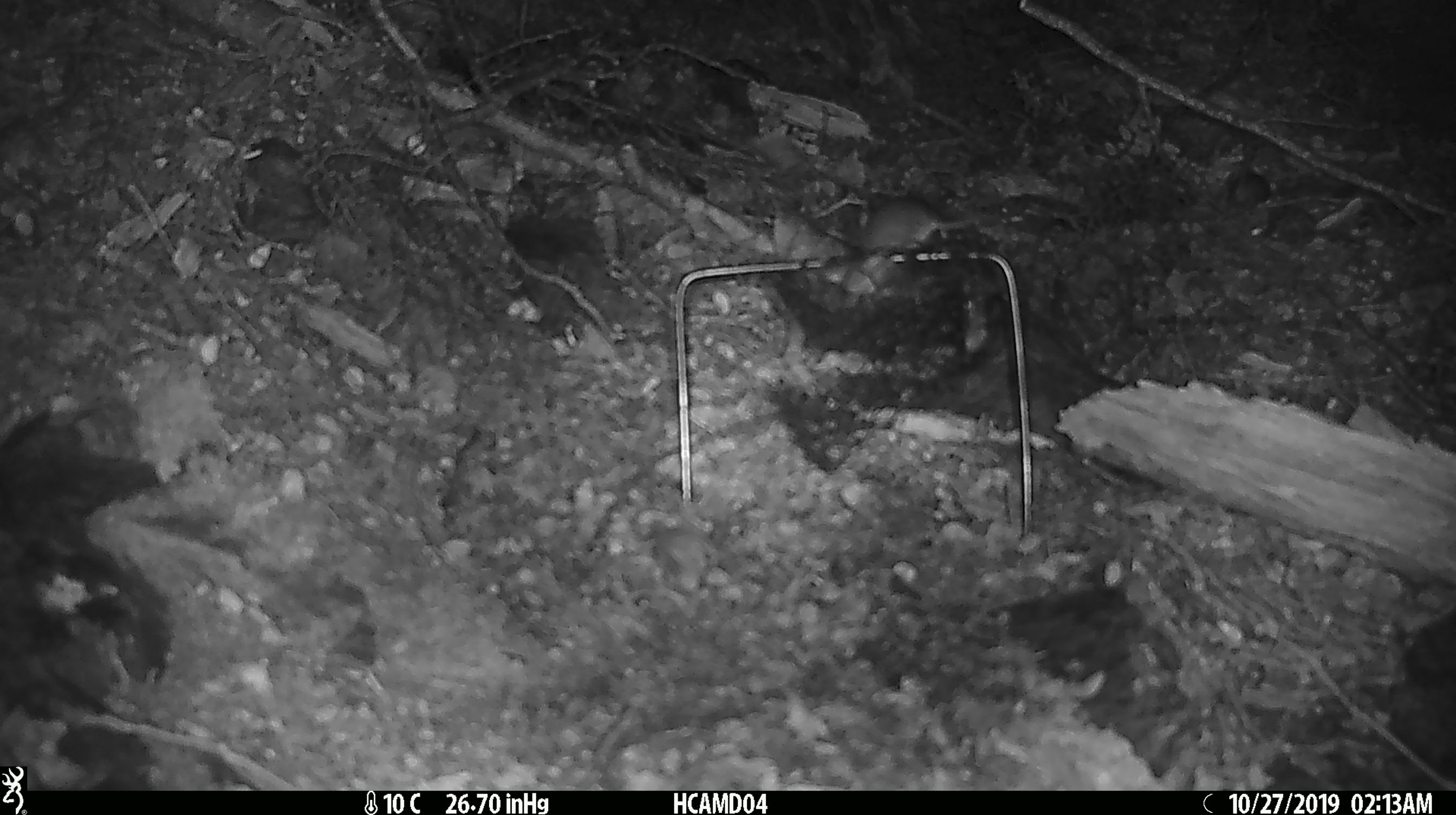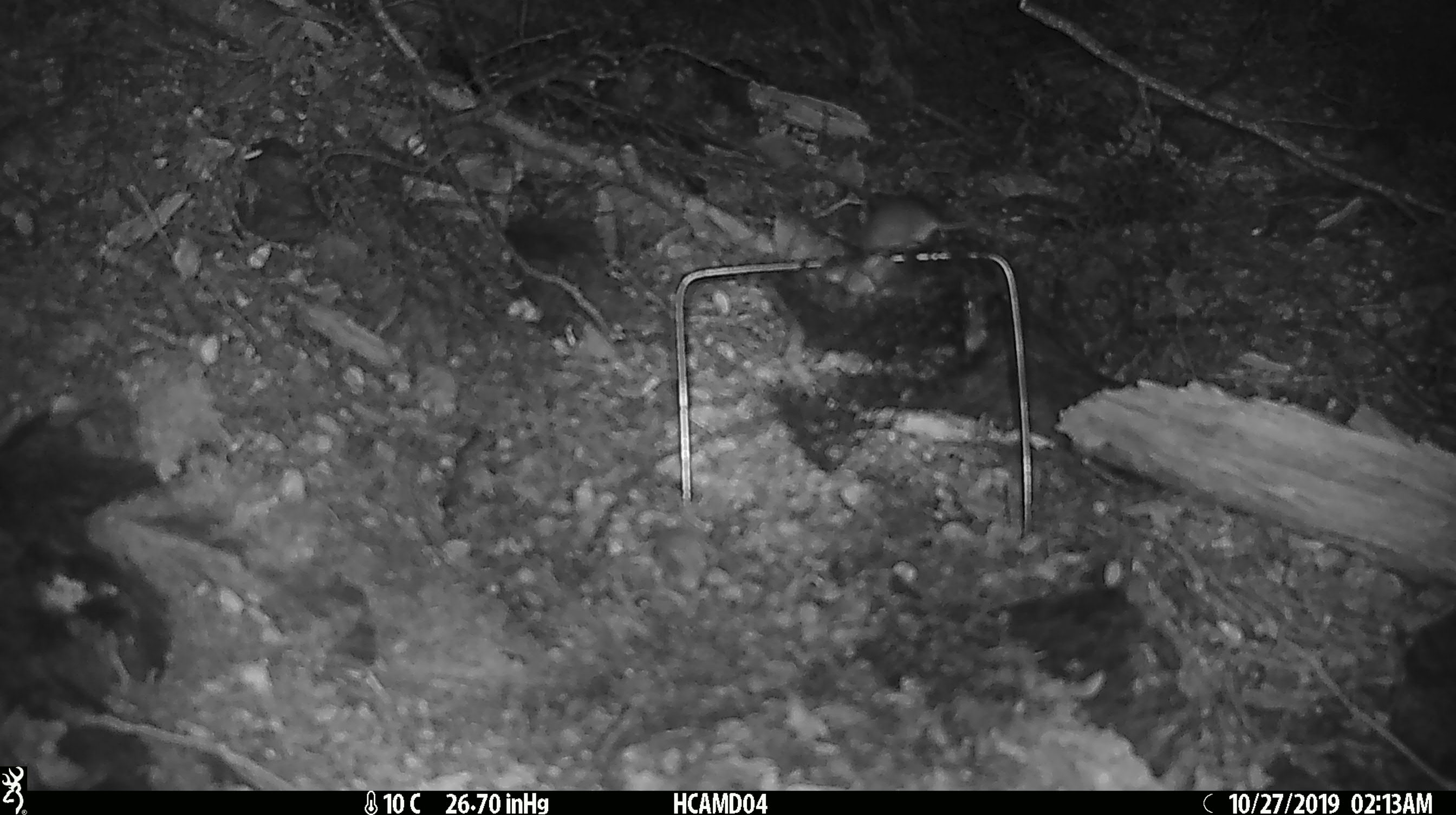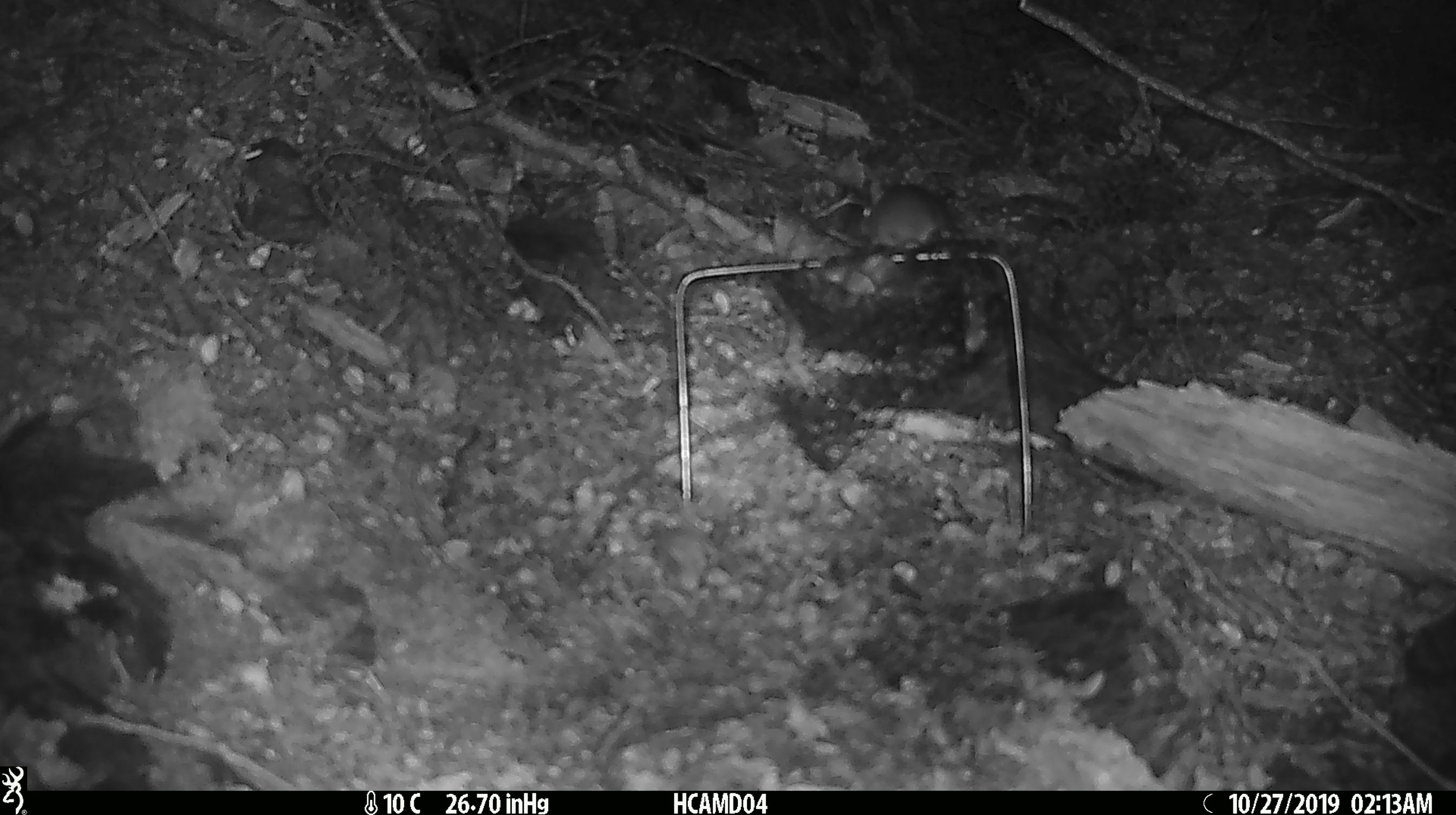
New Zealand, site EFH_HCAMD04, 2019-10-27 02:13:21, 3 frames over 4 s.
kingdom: Animalia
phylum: Chordata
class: Mammalia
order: Rodentia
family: Muridae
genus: Mus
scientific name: Mus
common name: mouse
Mouse (Mus).